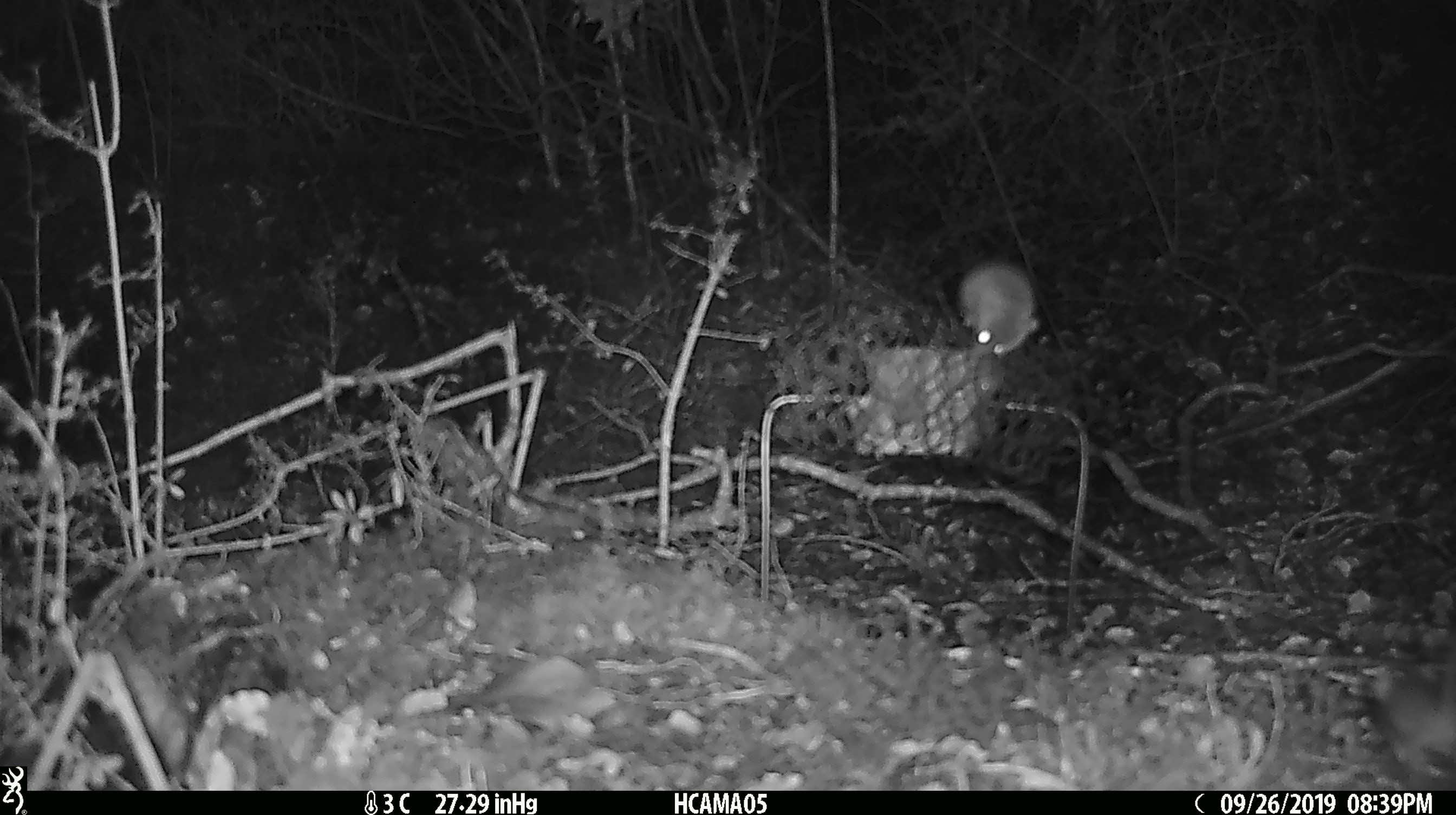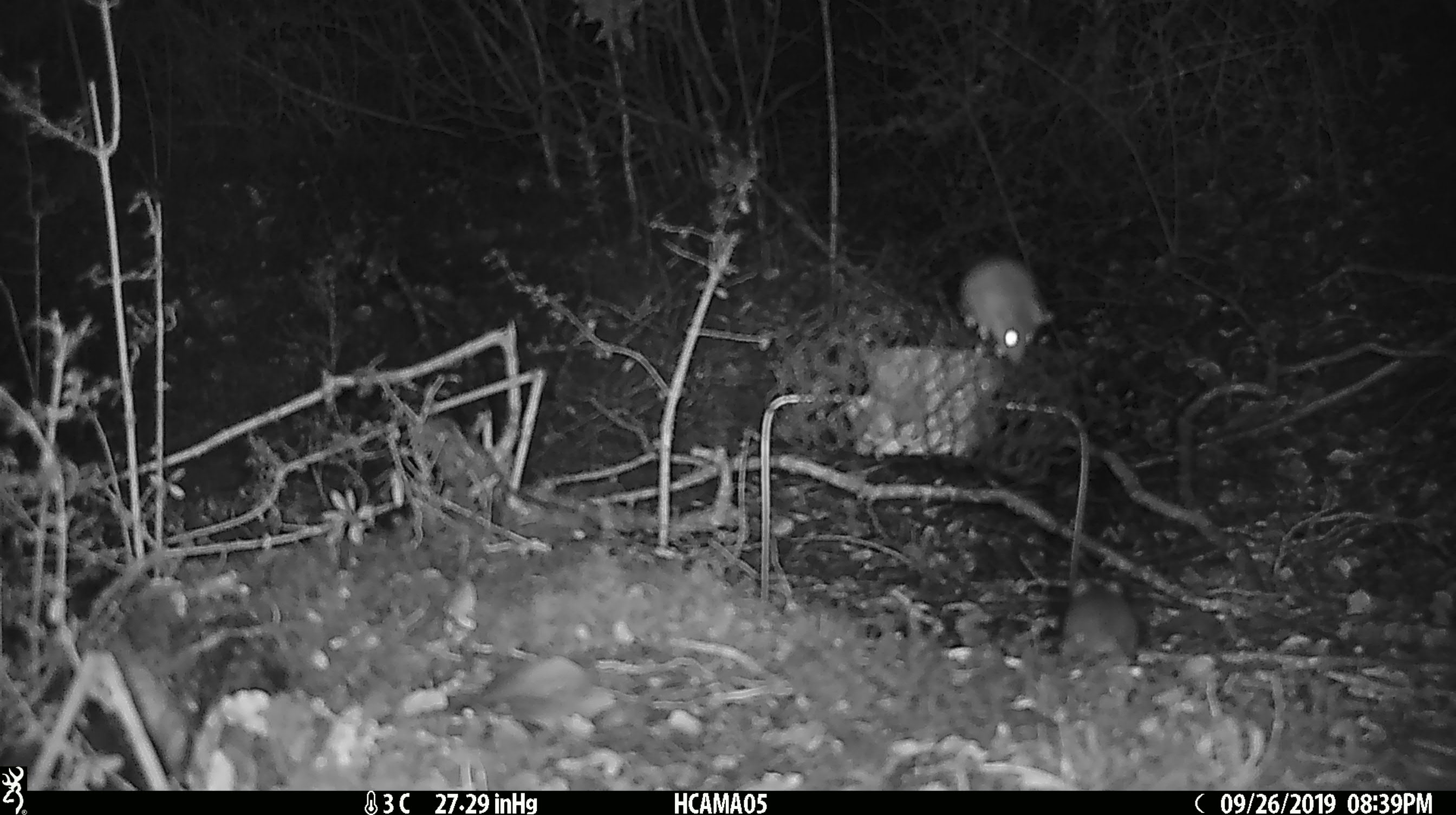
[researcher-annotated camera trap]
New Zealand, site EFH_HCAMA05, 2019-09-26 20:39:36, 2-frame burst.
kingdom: Animalia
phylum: Chordata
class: Mammalia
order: Rodentia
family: Muridae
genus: Mus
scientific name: Mus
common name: mouse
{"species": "mouse (Mus)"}